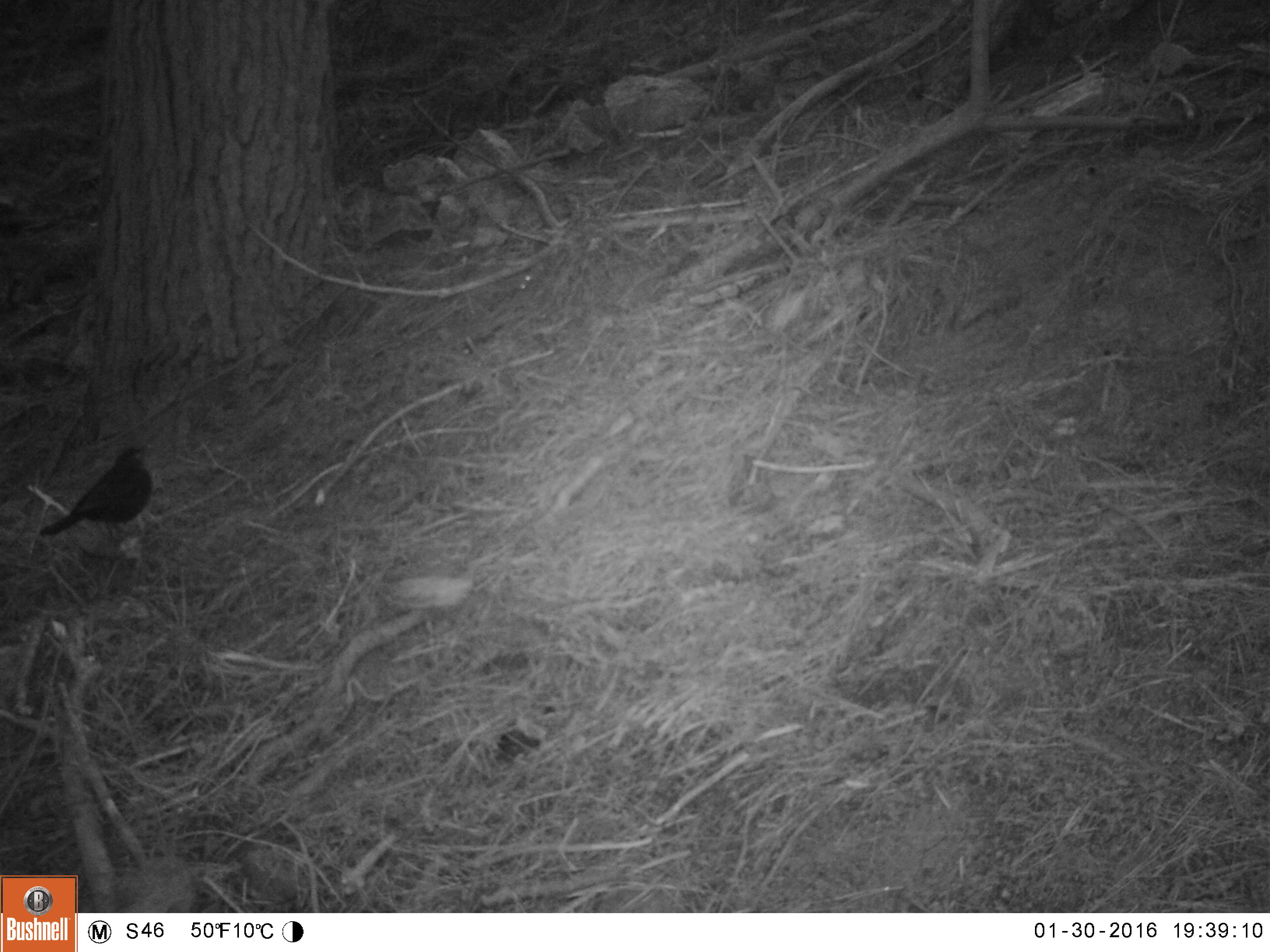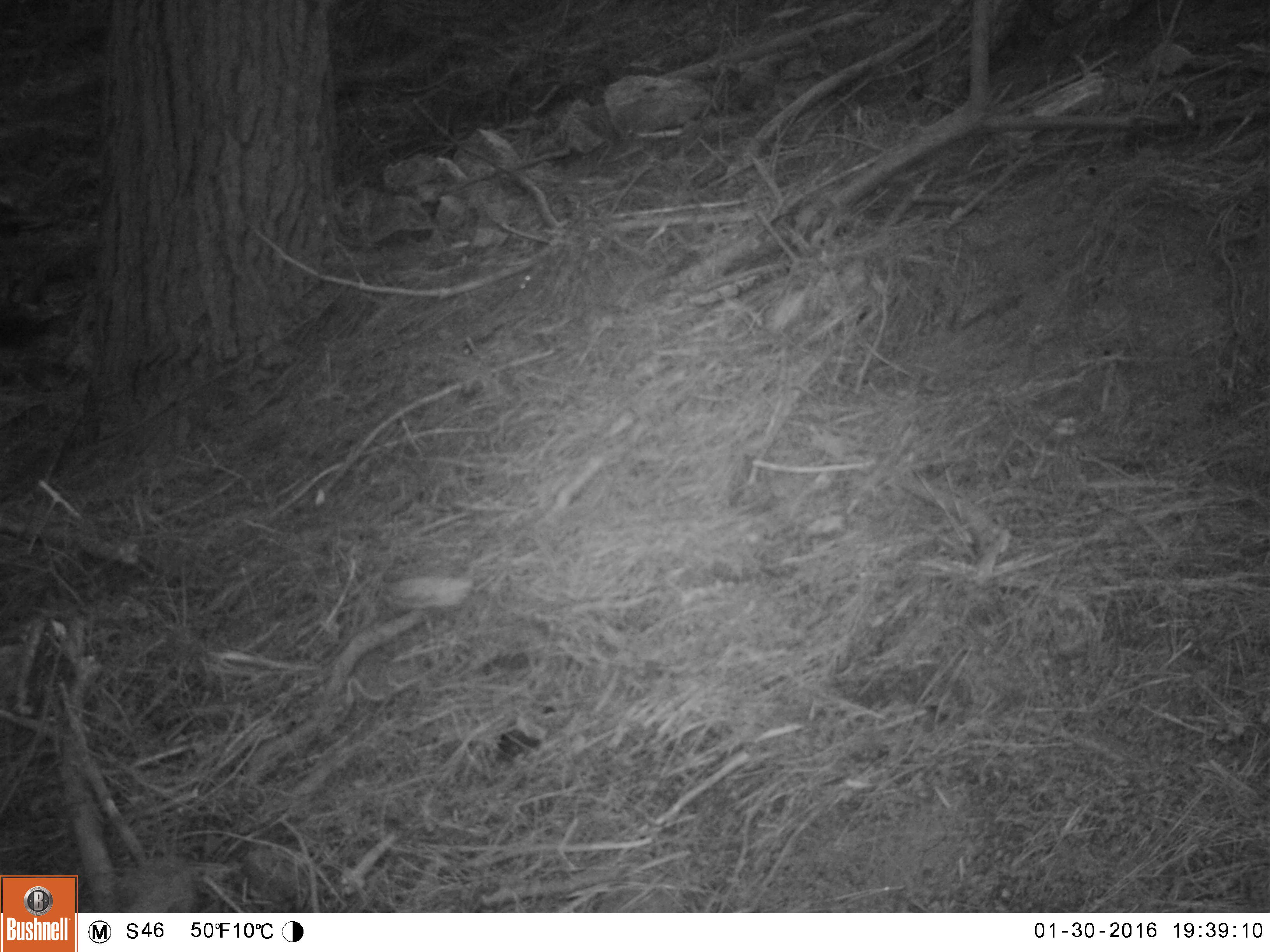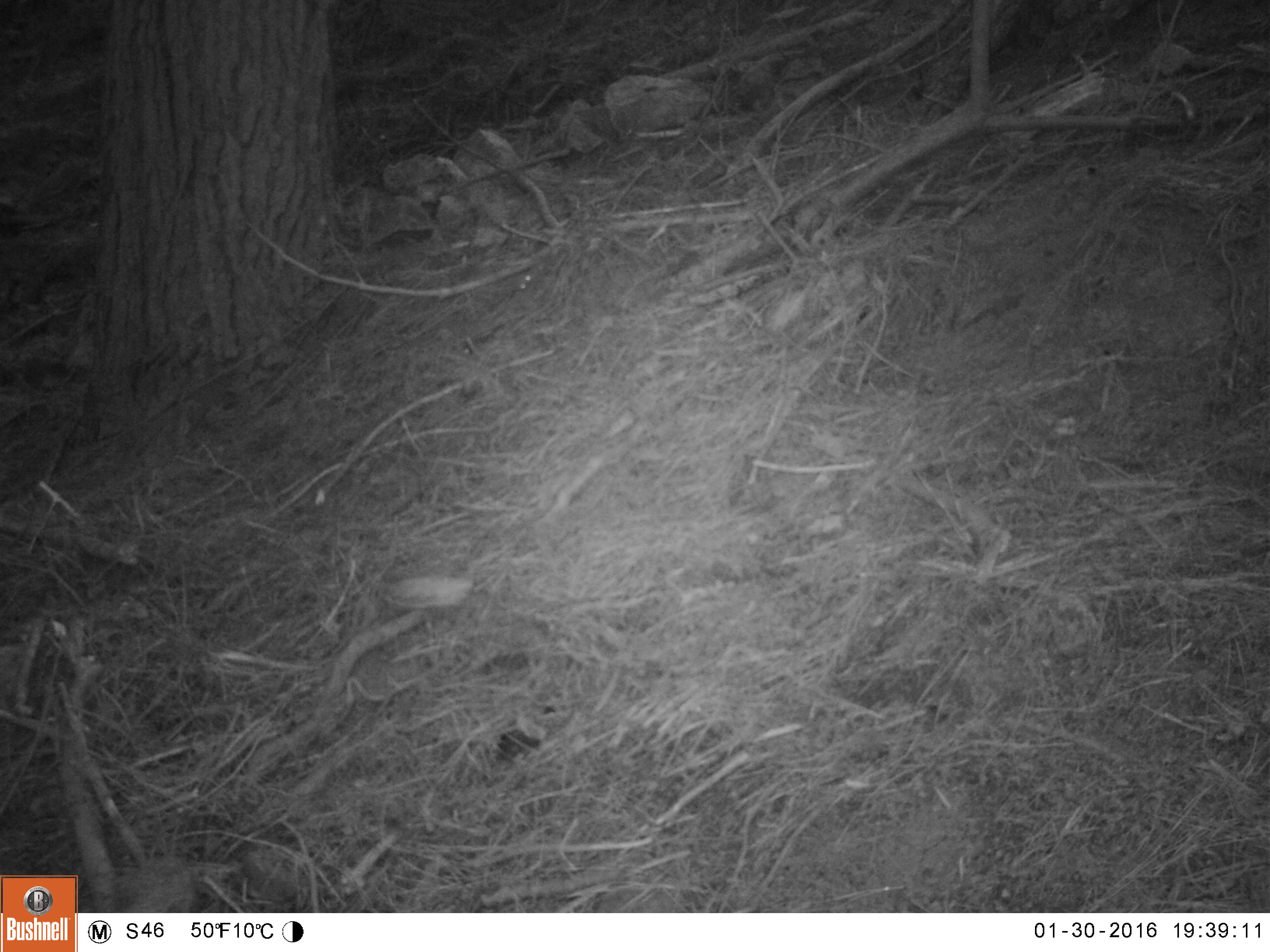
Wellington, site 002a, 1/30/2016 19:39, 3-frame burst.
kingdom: Animalia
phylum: Chordata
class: Aves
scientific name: Aves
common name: bird